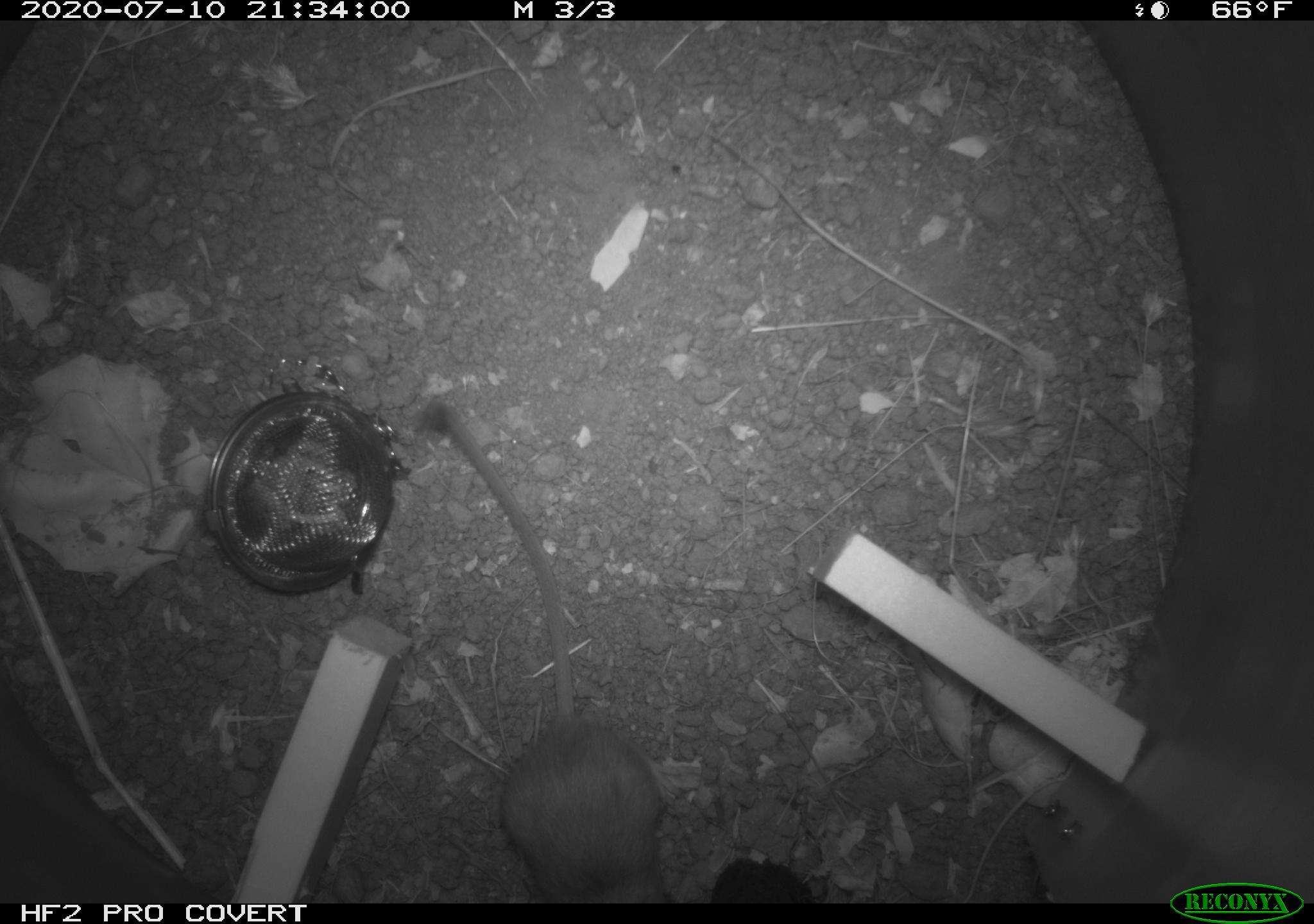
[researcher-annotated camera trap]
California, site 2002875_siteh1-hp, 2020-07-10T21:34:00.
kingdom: Animalia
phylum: Chordata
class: Mammalia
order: Rodentia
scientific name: Rodentia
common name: rodent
Rodent (Rodentia).